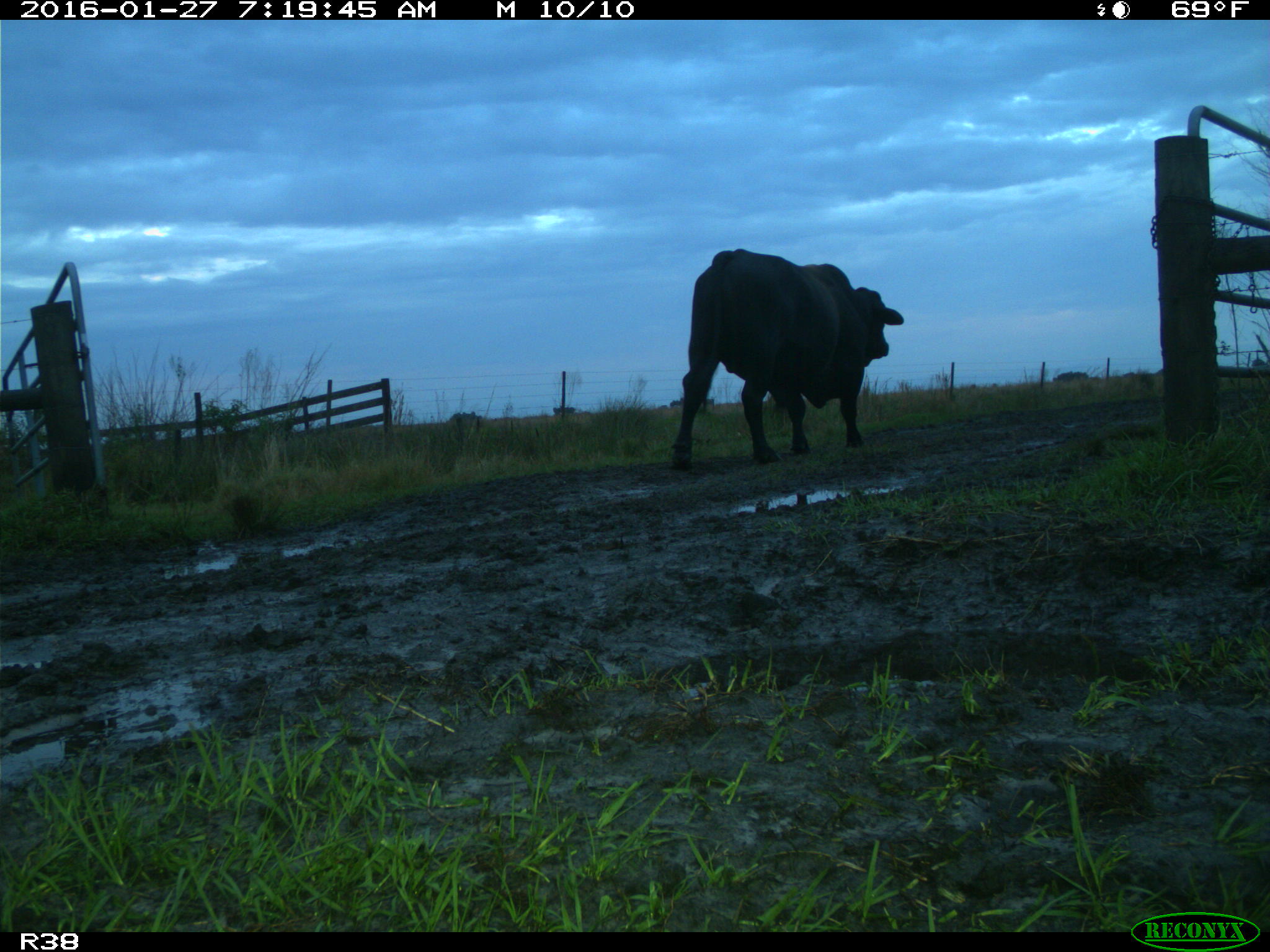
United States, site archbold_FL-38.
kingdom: Animalia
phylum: Chordata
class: Mammalia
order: Artiodactyla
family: Bovidae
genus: Bos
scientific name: Bos taurus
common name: domestic cow